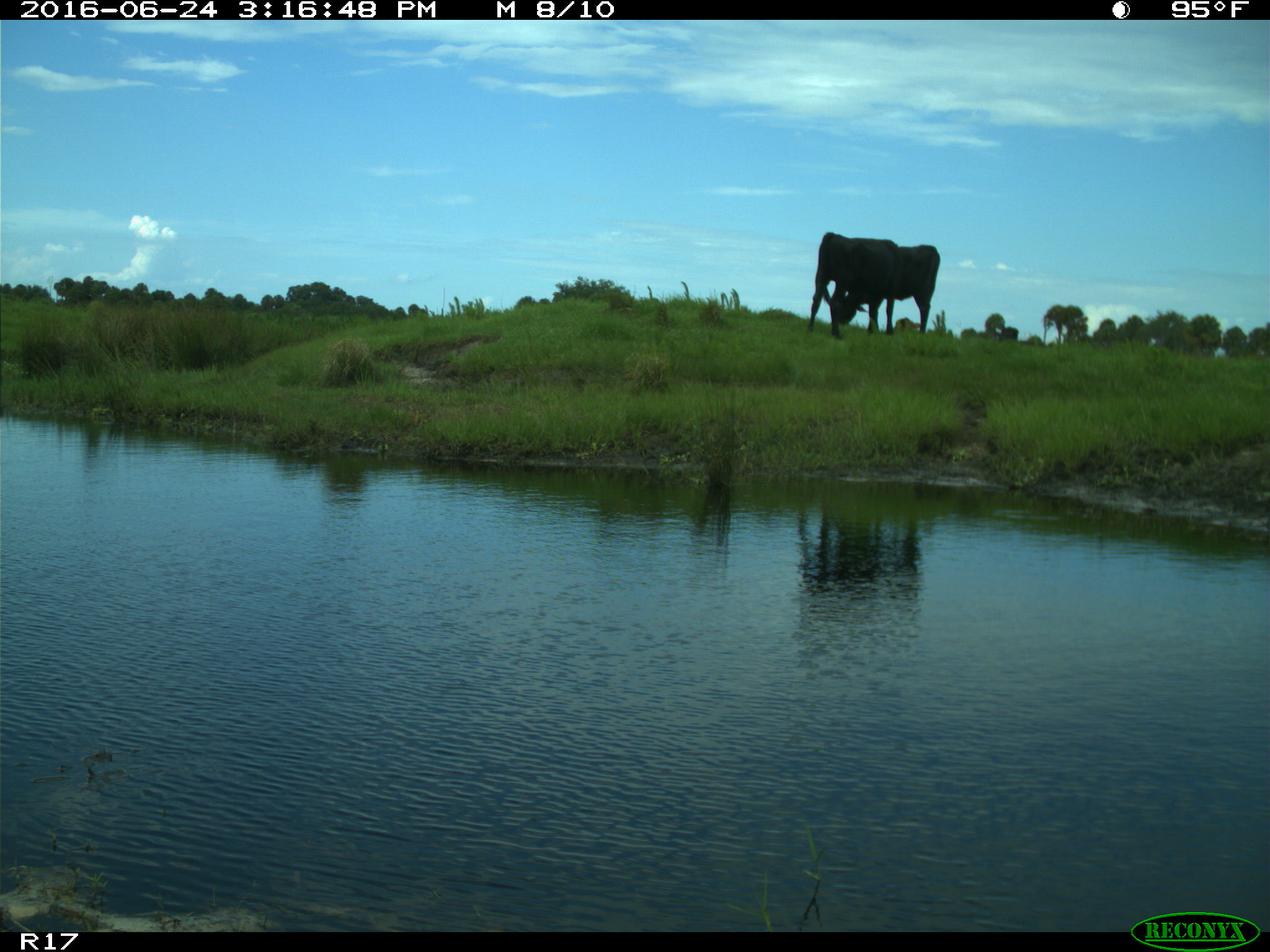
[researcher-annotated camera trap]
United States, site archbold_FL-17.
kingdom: Animalia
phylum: Chordata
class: Mammalia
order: Artiodactyla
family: Bovidae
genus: Bos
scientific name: Bos taurus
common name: domestic cow